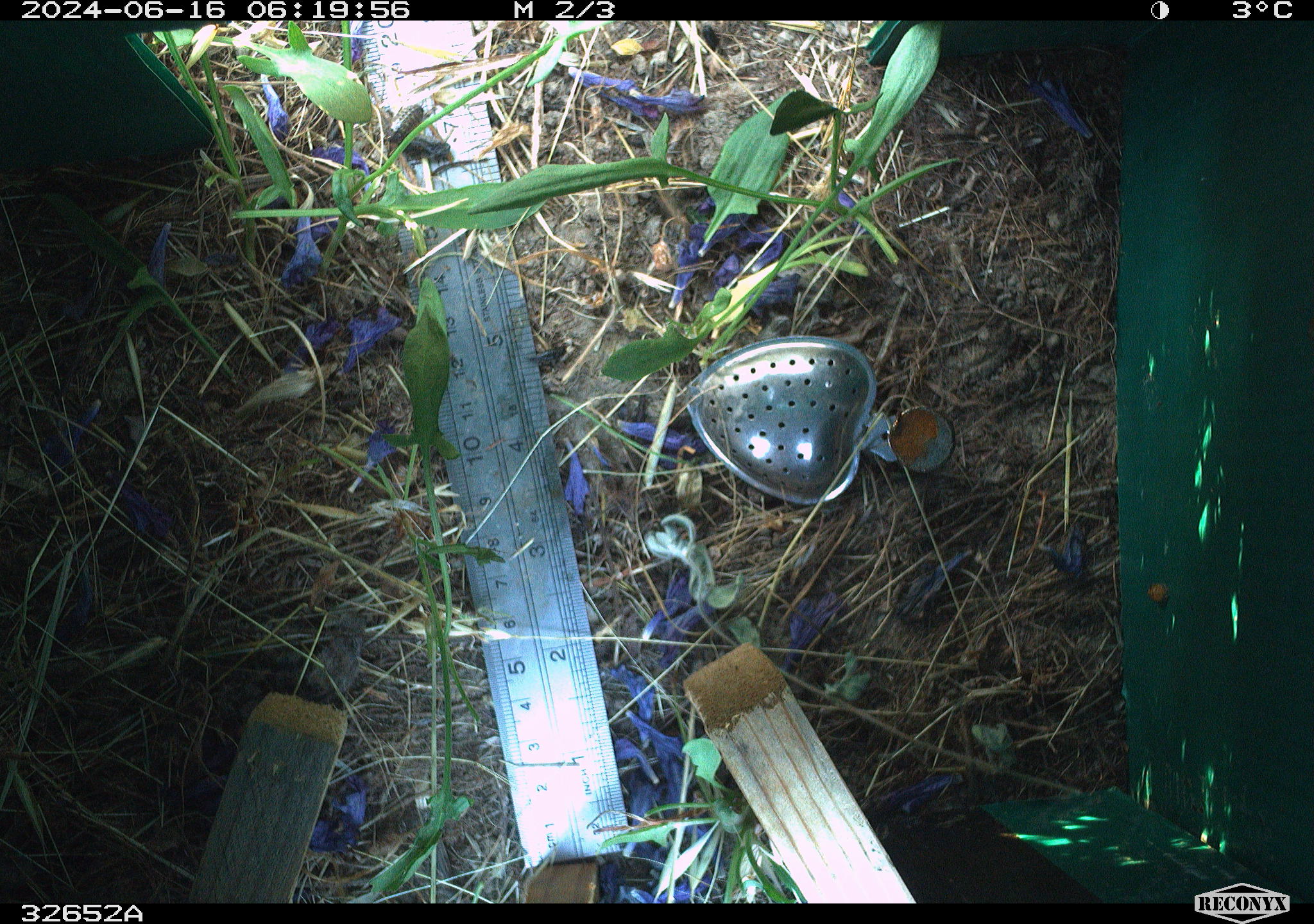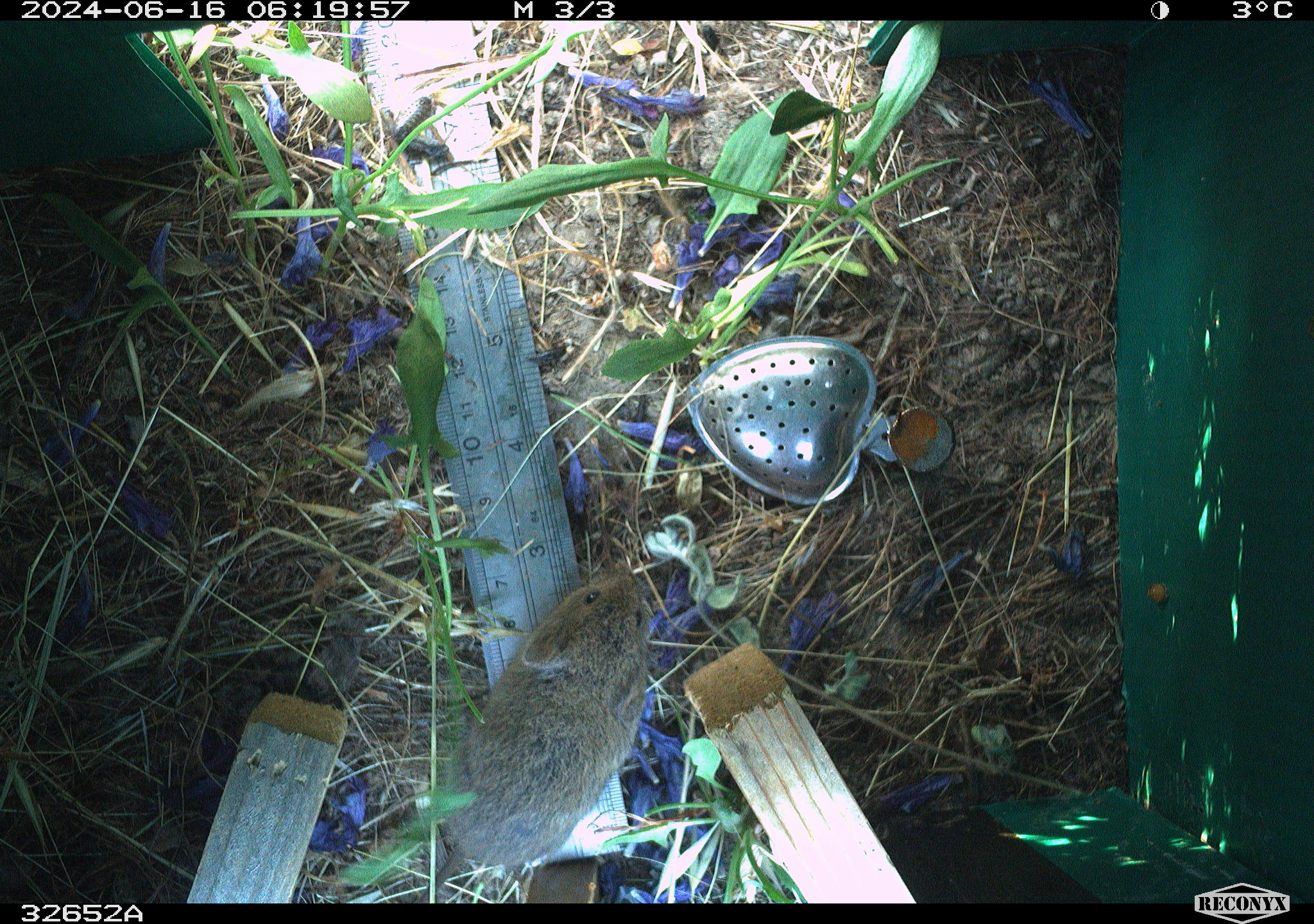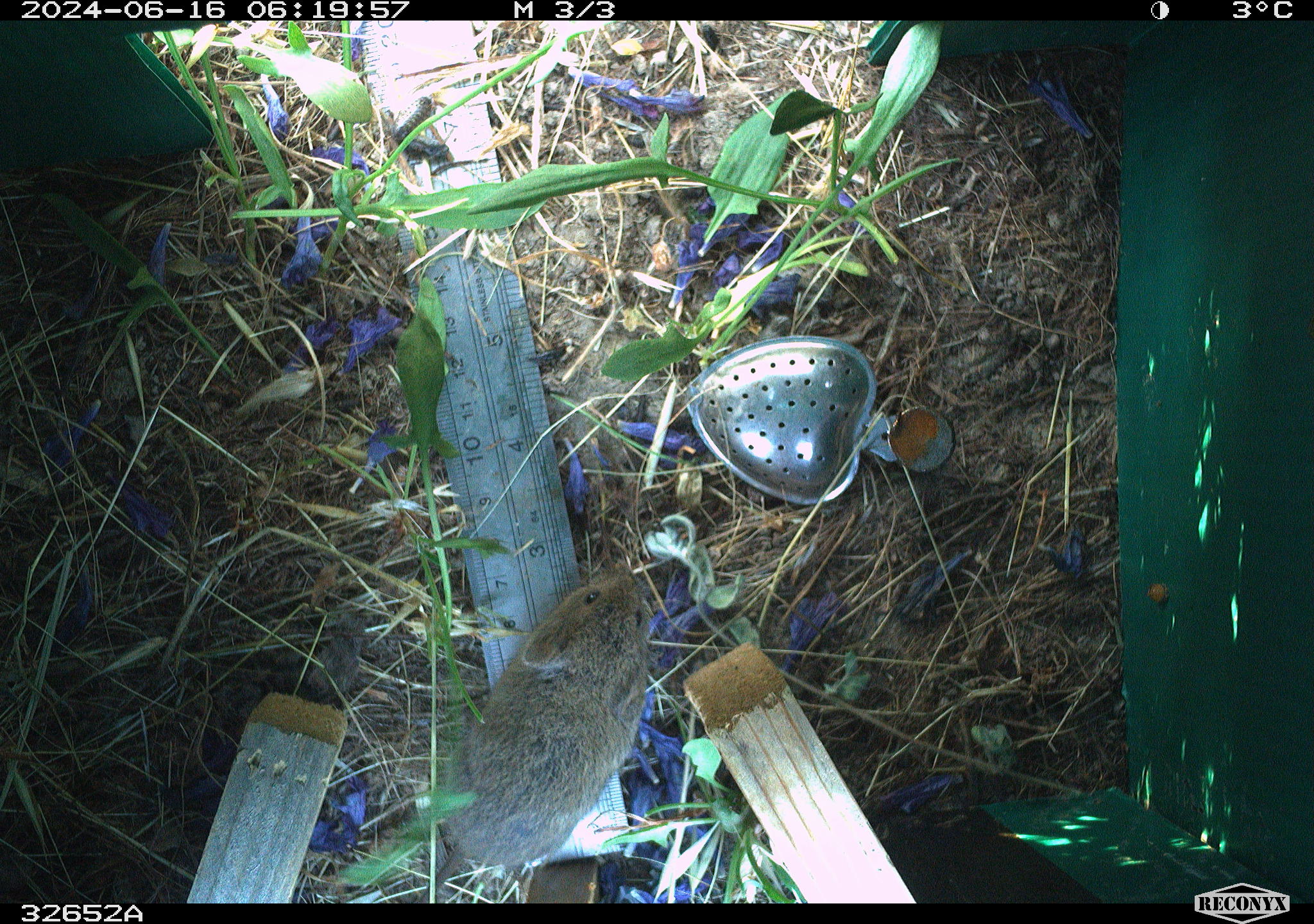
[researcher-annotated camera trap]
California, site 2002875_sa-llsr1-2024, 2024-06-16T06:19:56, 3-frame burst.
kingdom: Animalia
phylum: Chordata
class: Mammalia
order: Rodentia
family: Cricetidae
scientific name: Arvicolinae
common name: voles, lemmings, and muskrats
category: arvicolinae subfamily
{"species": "arvicolinae subfamily (voles, lemmings, and muskrats) (Arvicolinae)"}